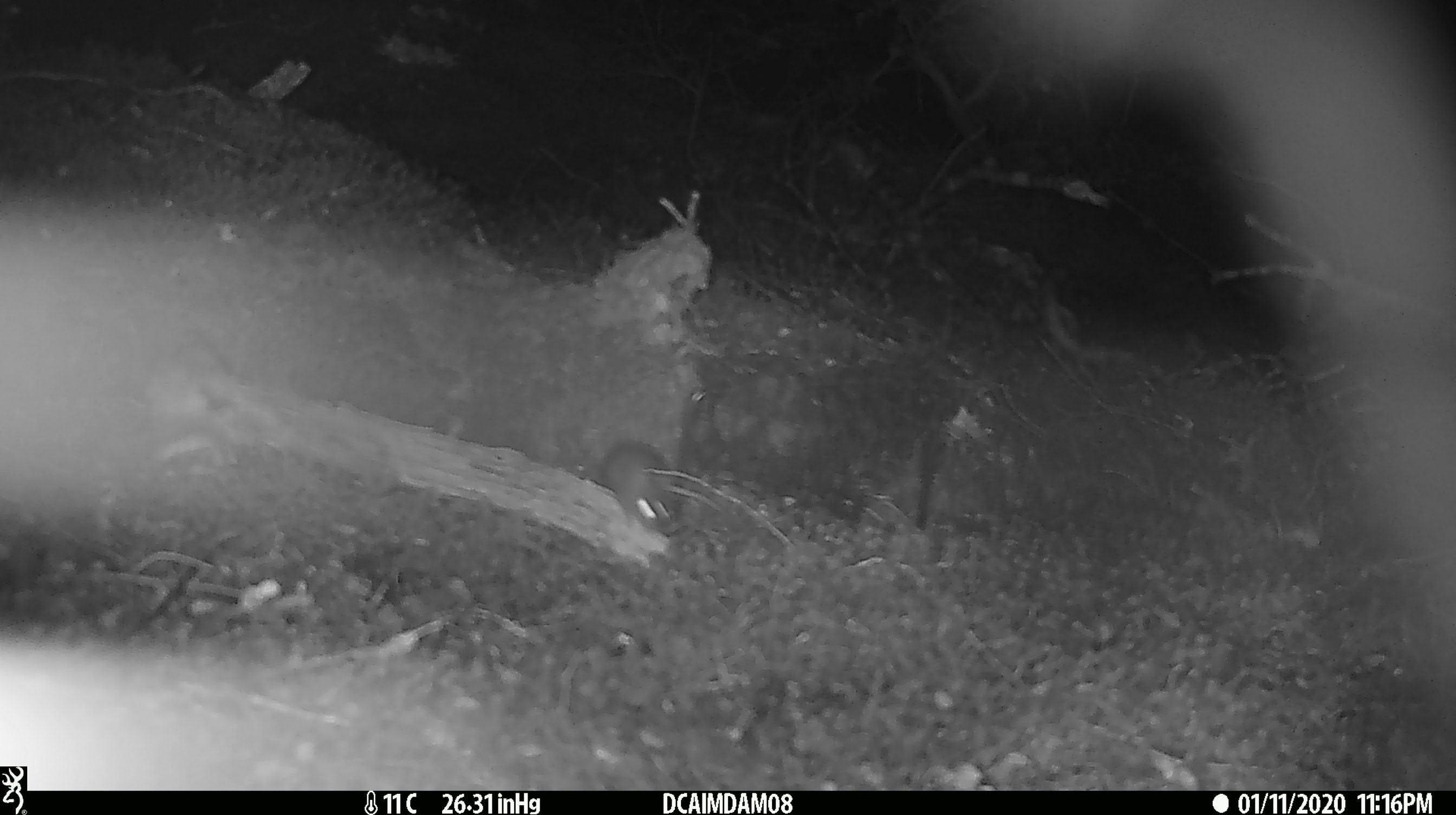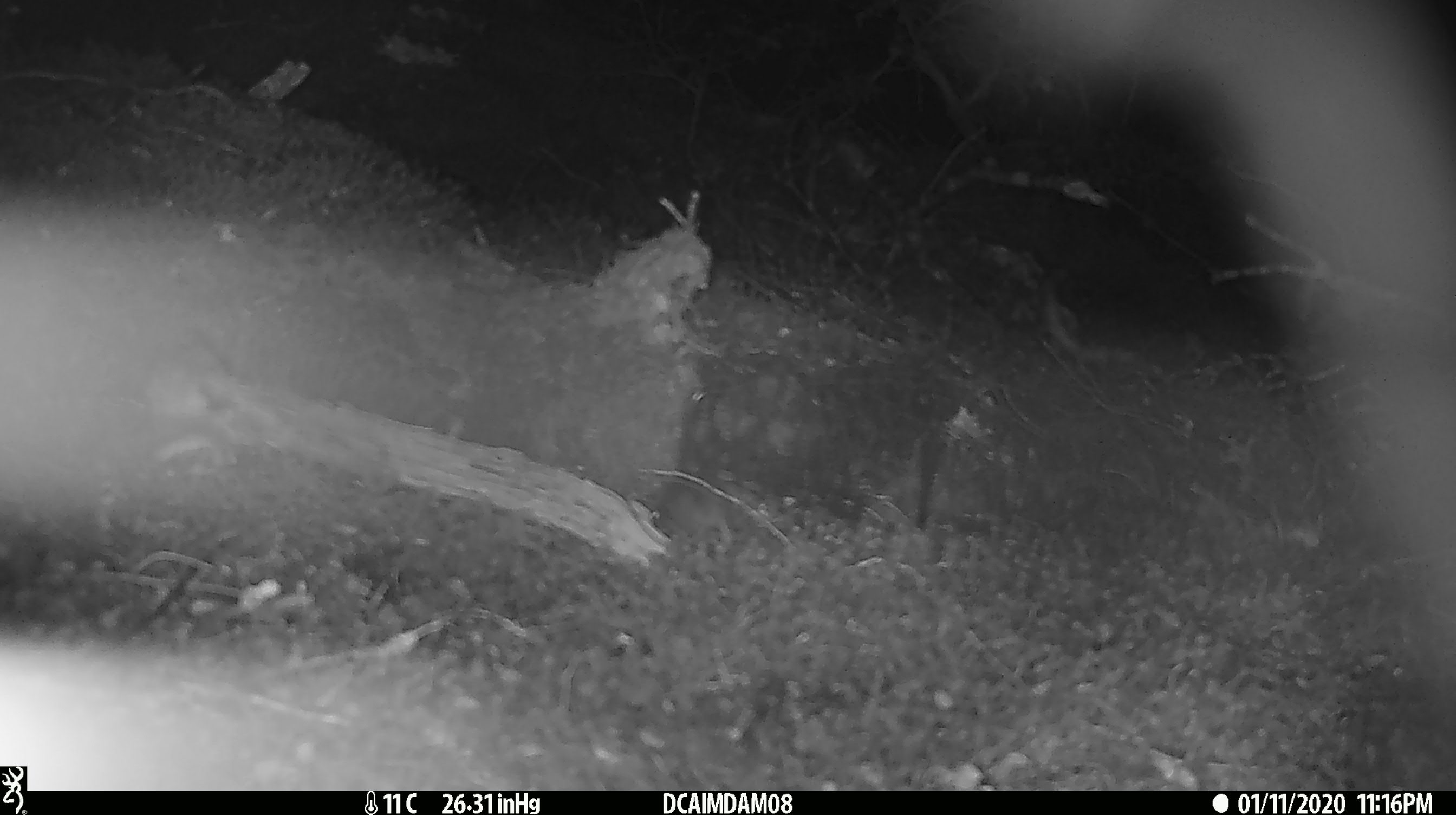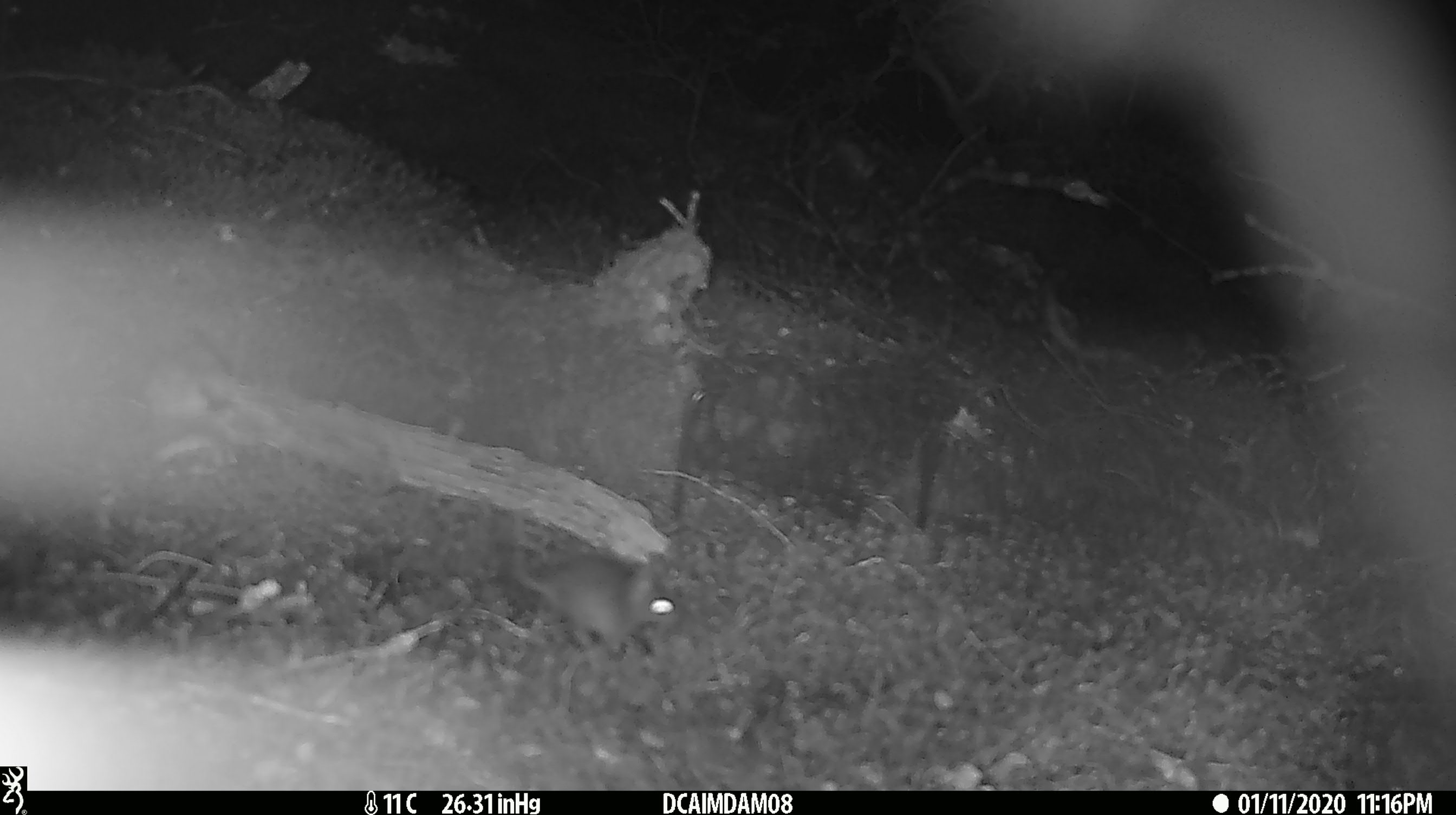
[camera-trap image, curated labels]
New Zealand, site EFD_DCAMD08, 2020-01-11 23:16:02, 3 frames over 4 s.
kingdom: Animalia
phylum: Chordata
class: Mammalia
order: Rodentia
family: Muridae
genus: Mus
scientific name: Mus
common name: mouse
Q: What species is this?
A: Mouse (Mus).